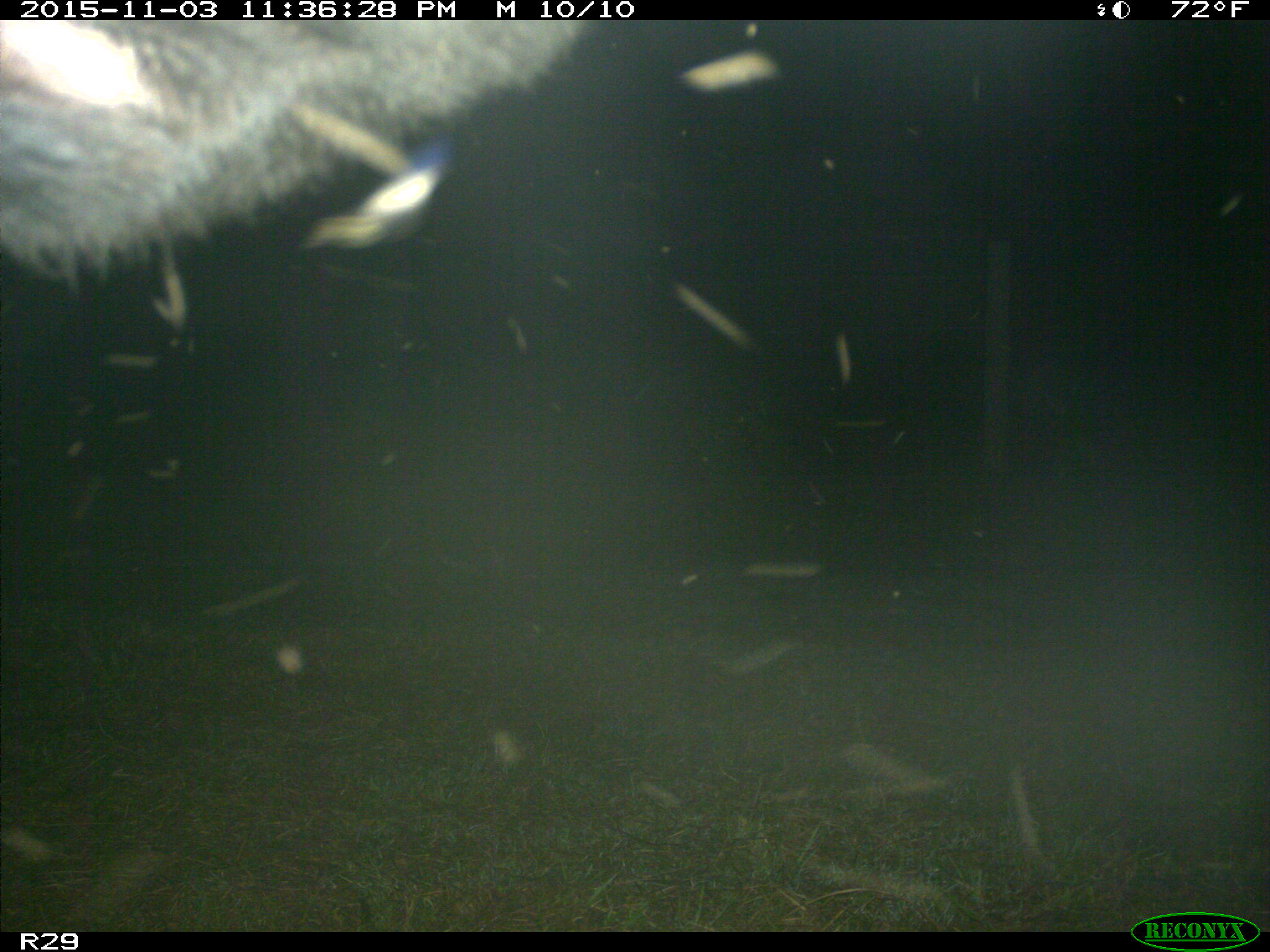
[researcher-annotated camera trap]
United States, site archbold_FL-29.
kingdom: Animalia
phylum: Chordata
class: Mammalia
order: Artiodactyla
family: Bovidae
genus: Bos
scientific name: Bos taurus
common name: domestic cow